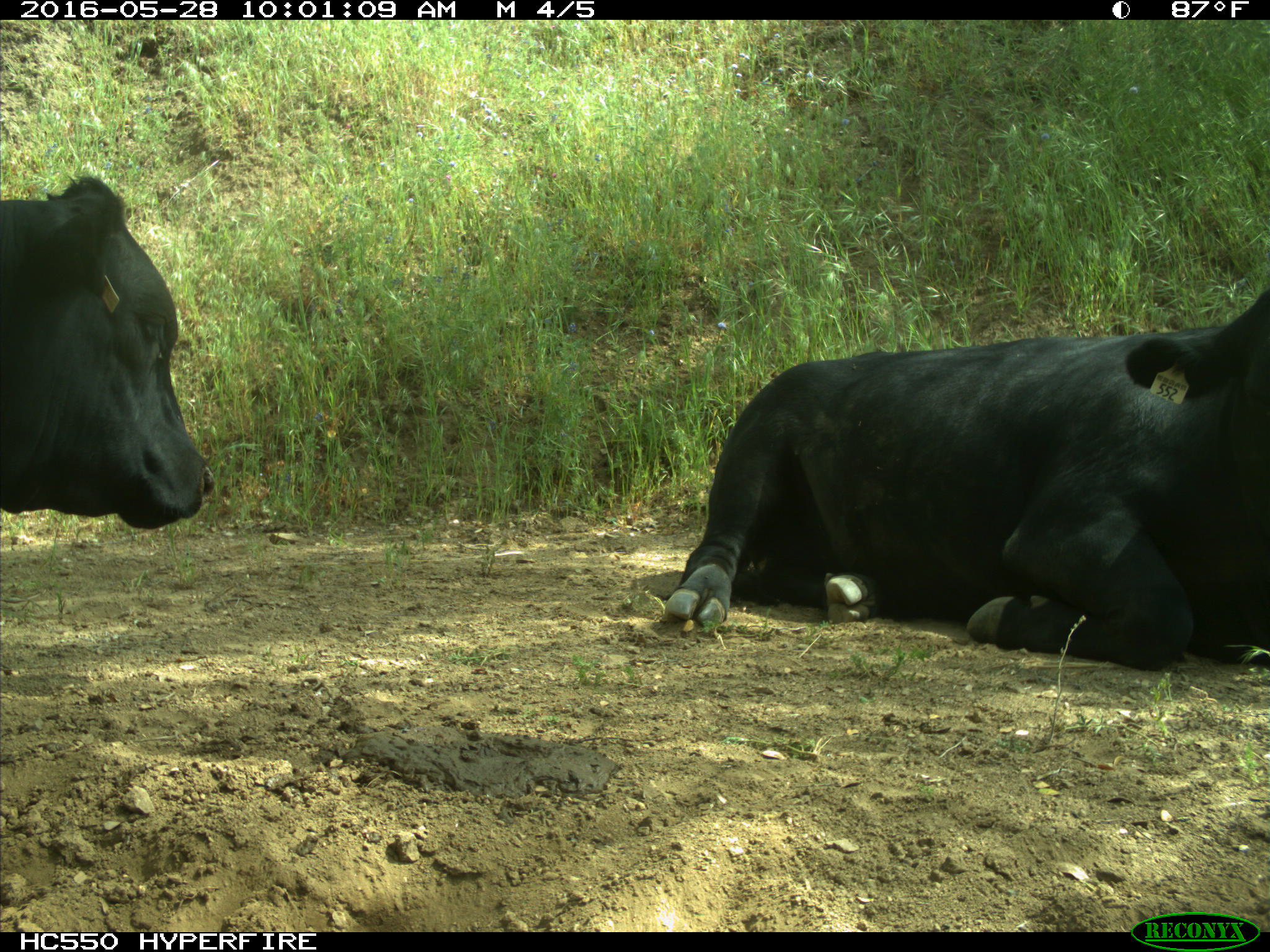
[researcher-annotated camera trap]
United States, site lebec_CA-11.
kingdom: Animalia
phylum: Chordata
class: Mammalia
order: Artiodactyla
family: Bovidae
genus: Bos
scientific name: Bos taurus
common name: domestic cow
Bos taurus (domestic cow).